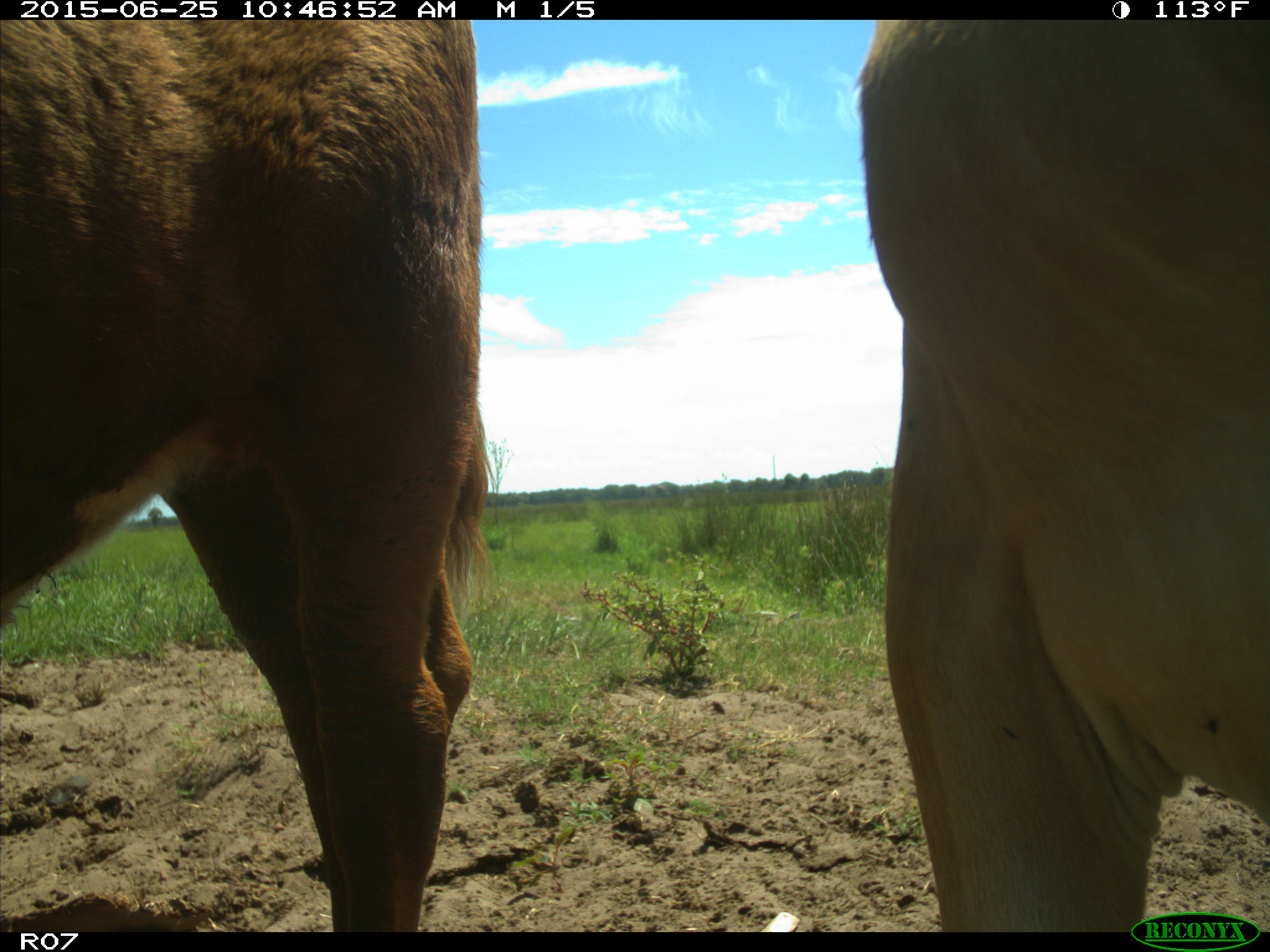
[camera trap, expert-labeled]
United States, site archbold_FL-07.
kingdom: Animalia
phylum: Chordata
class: Mammalia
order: Artiodactyla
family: Bovidae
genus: Bos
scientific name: Bos taurus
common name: domestic cow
Bos taurus (domestic cow).